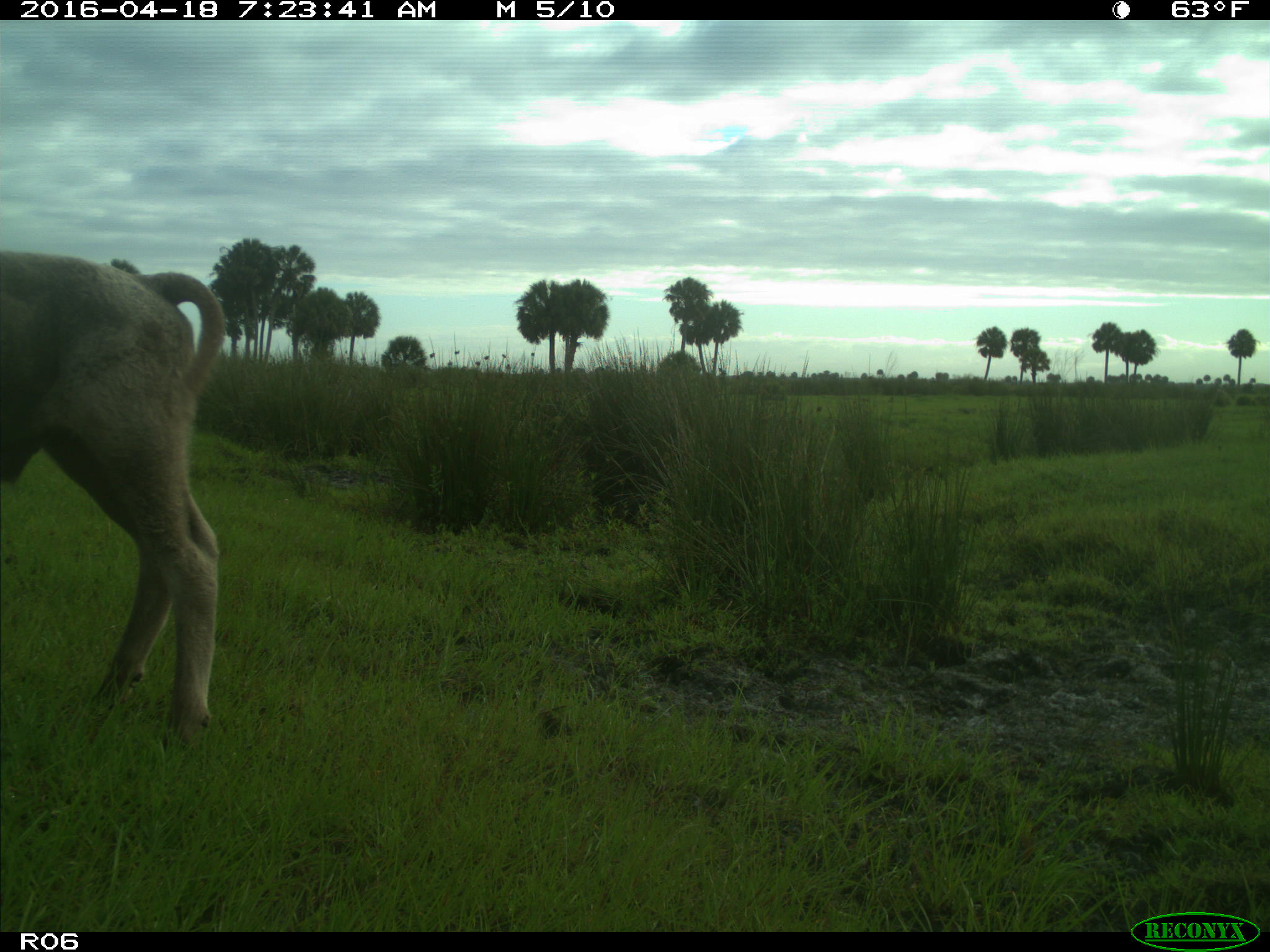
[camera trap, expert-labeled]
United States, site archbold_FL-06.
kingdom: Animalia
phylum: Chordata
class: Mammalia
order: Artiodactyla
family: Bovidae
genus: Bos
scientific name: Bos taurus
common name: domestic cow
Bos taurus (domestic cow).